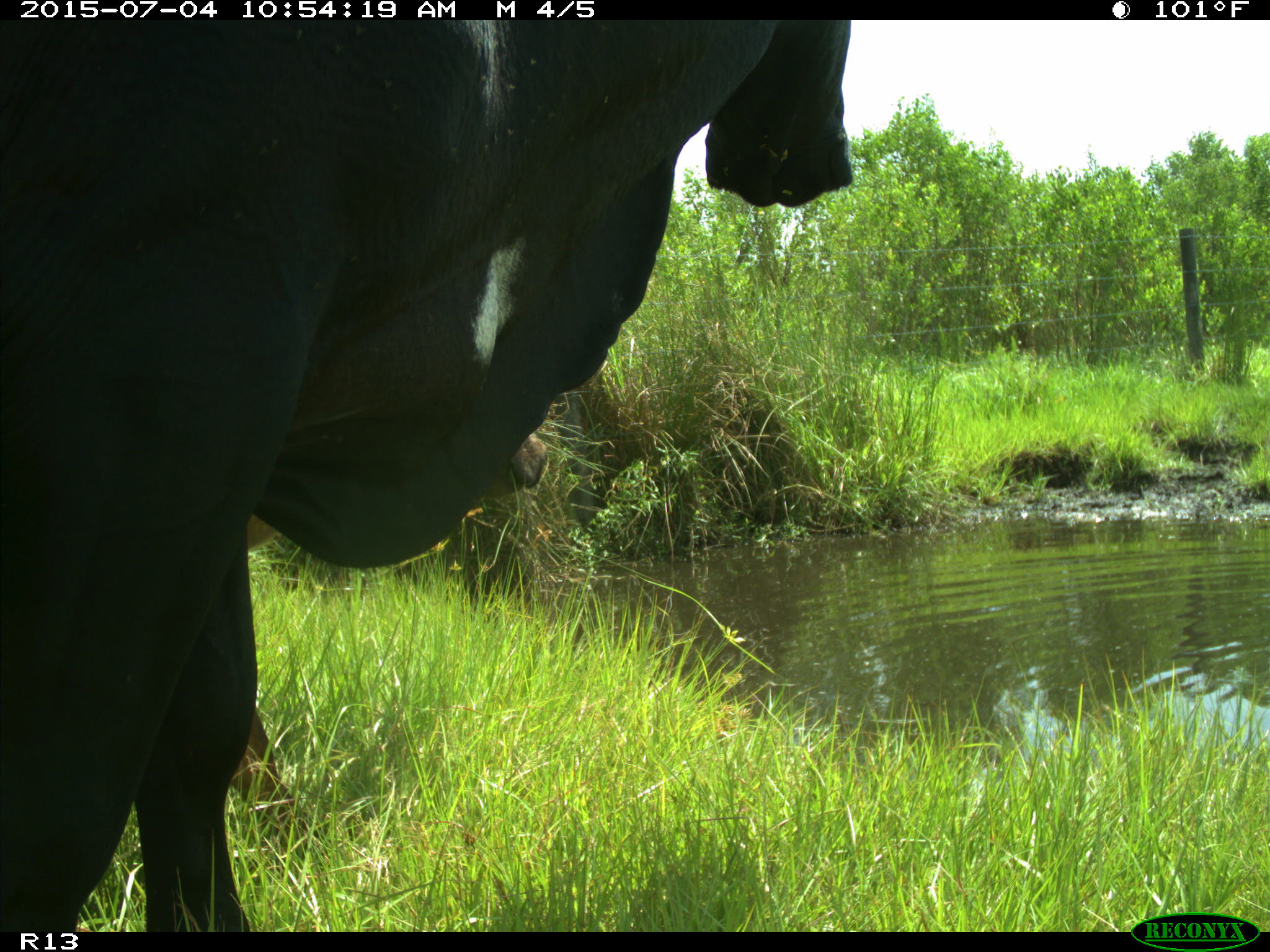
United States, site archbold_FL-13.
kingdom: Animalia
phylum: Chordata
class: Mammalia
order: Artiodactyla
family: Bovidae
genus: Bos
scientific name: Bos taurus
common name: domestic cow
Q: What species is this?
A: Bos taurus (domestic cow).